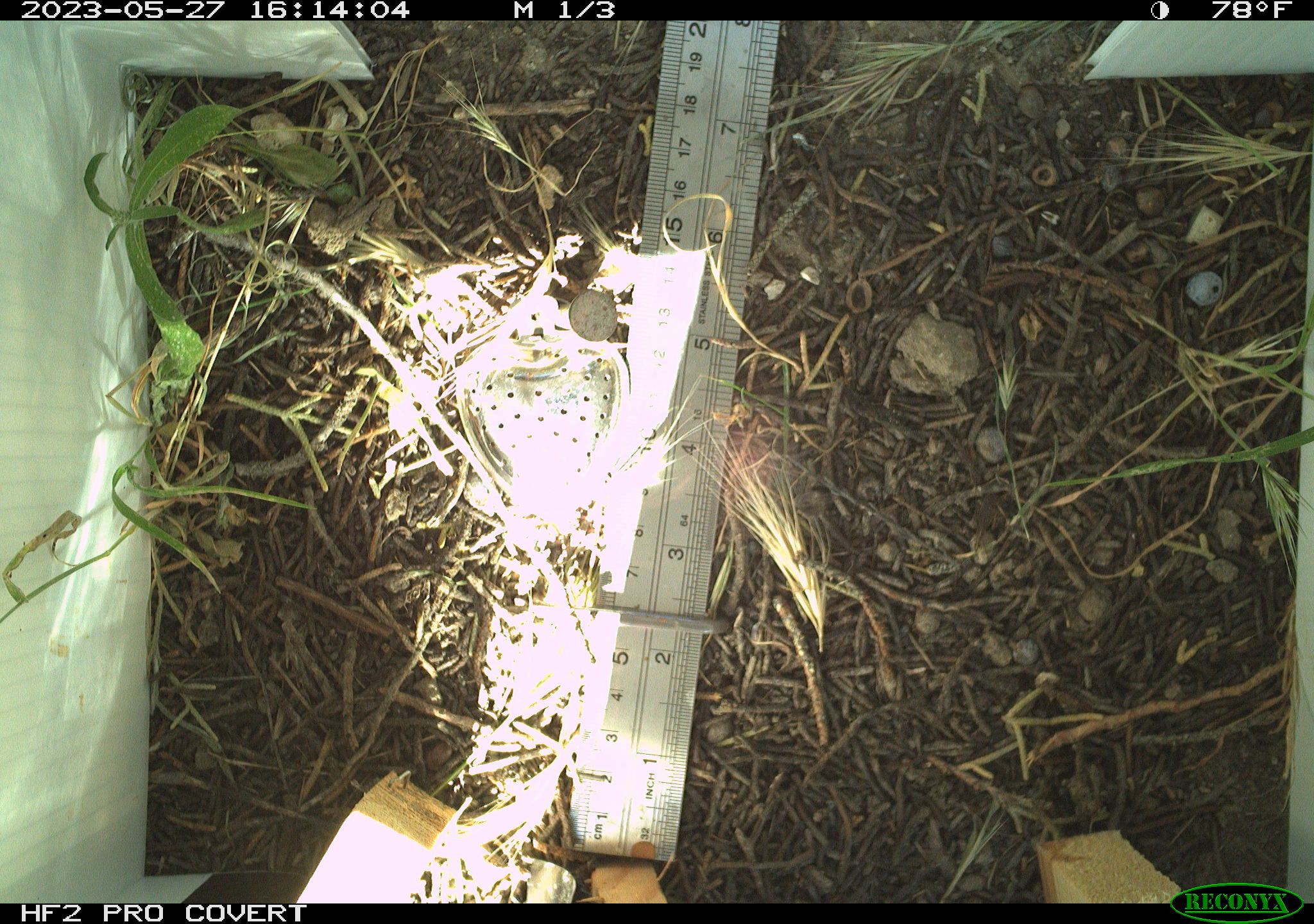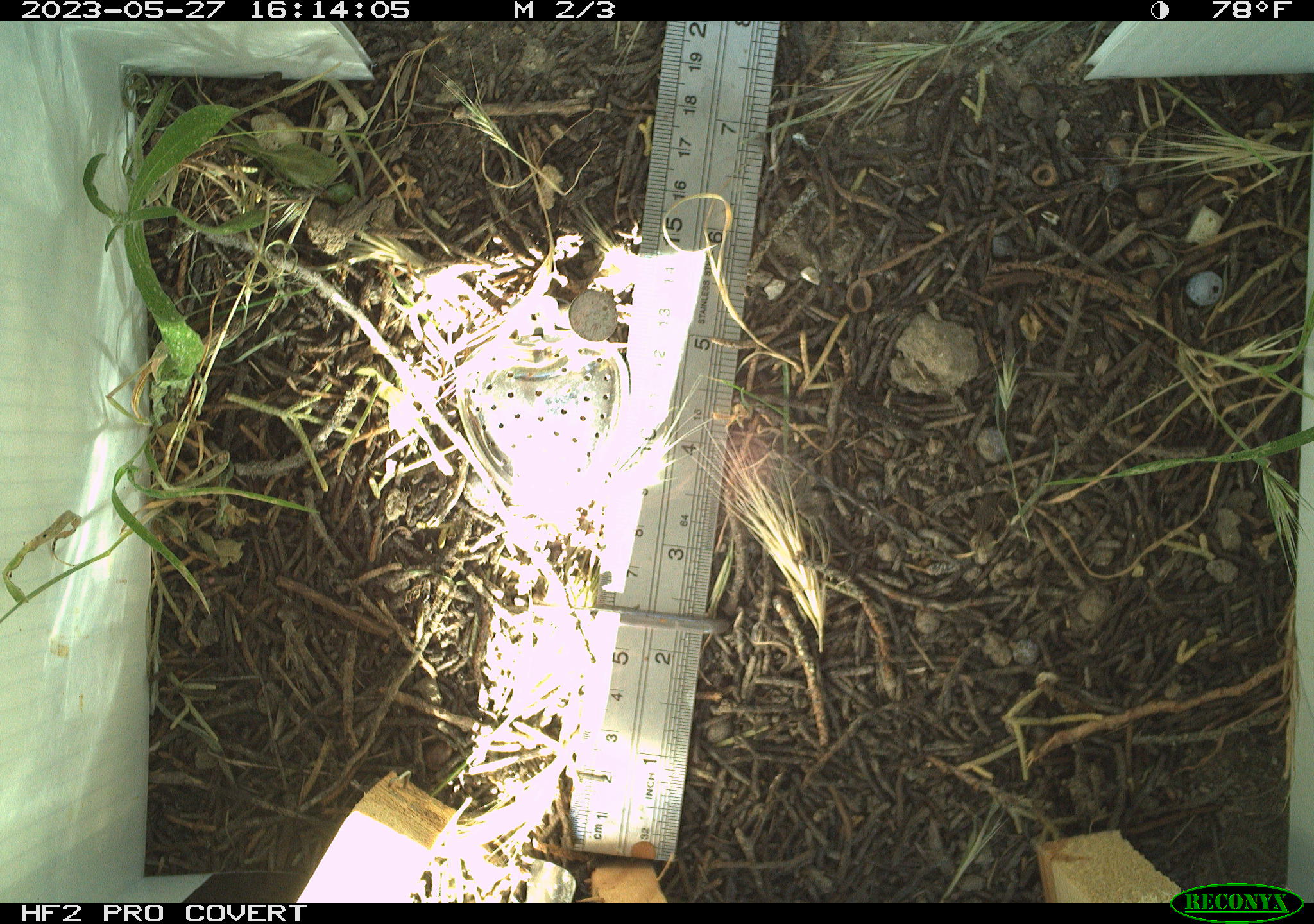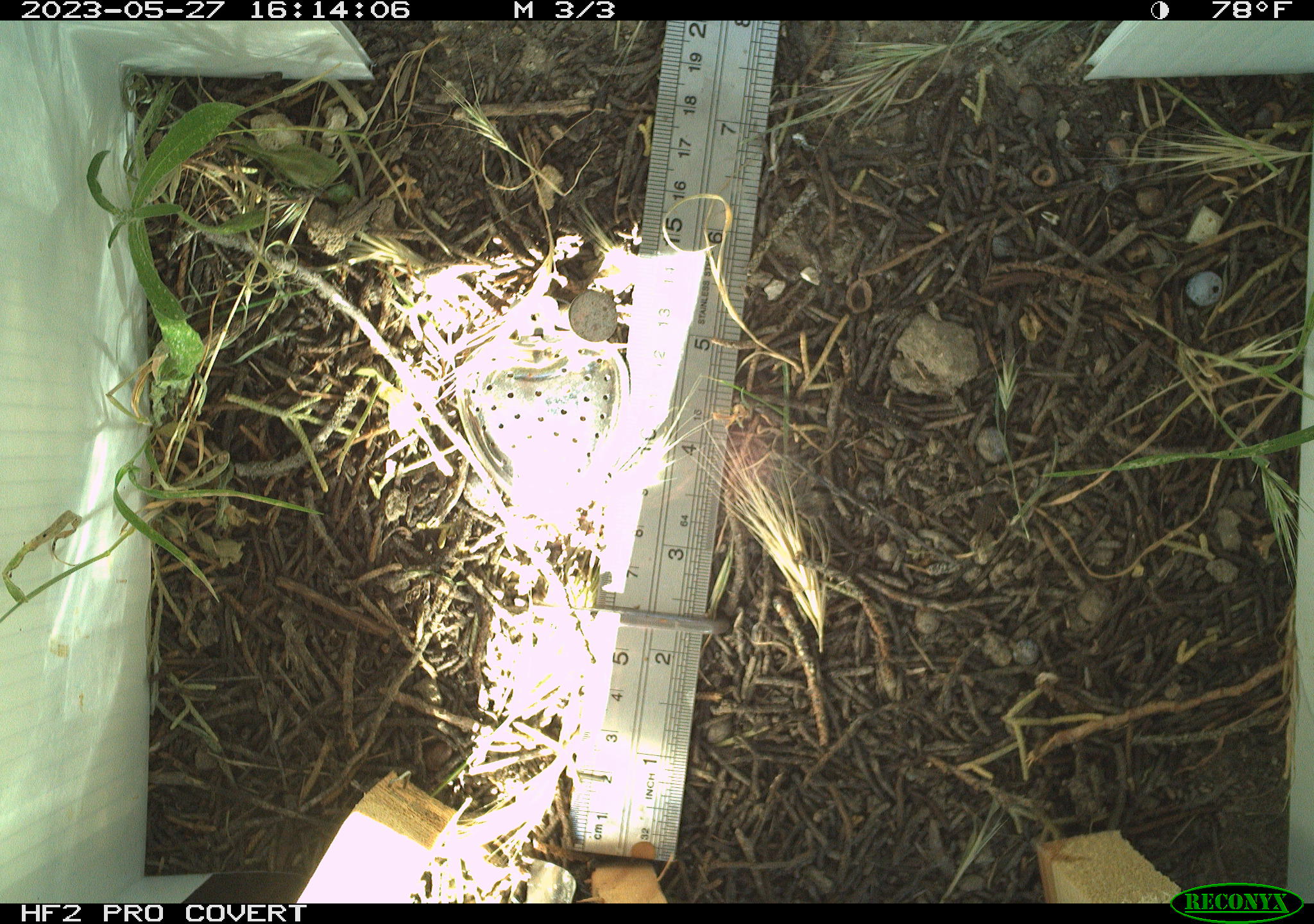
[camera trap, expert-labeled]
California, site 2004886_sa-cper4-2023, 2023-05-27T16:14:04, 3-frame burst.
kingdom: Animalia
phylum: Arthropoda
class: Insecta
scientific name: Insecta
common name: insect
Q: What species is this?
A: Insect (Insecta).